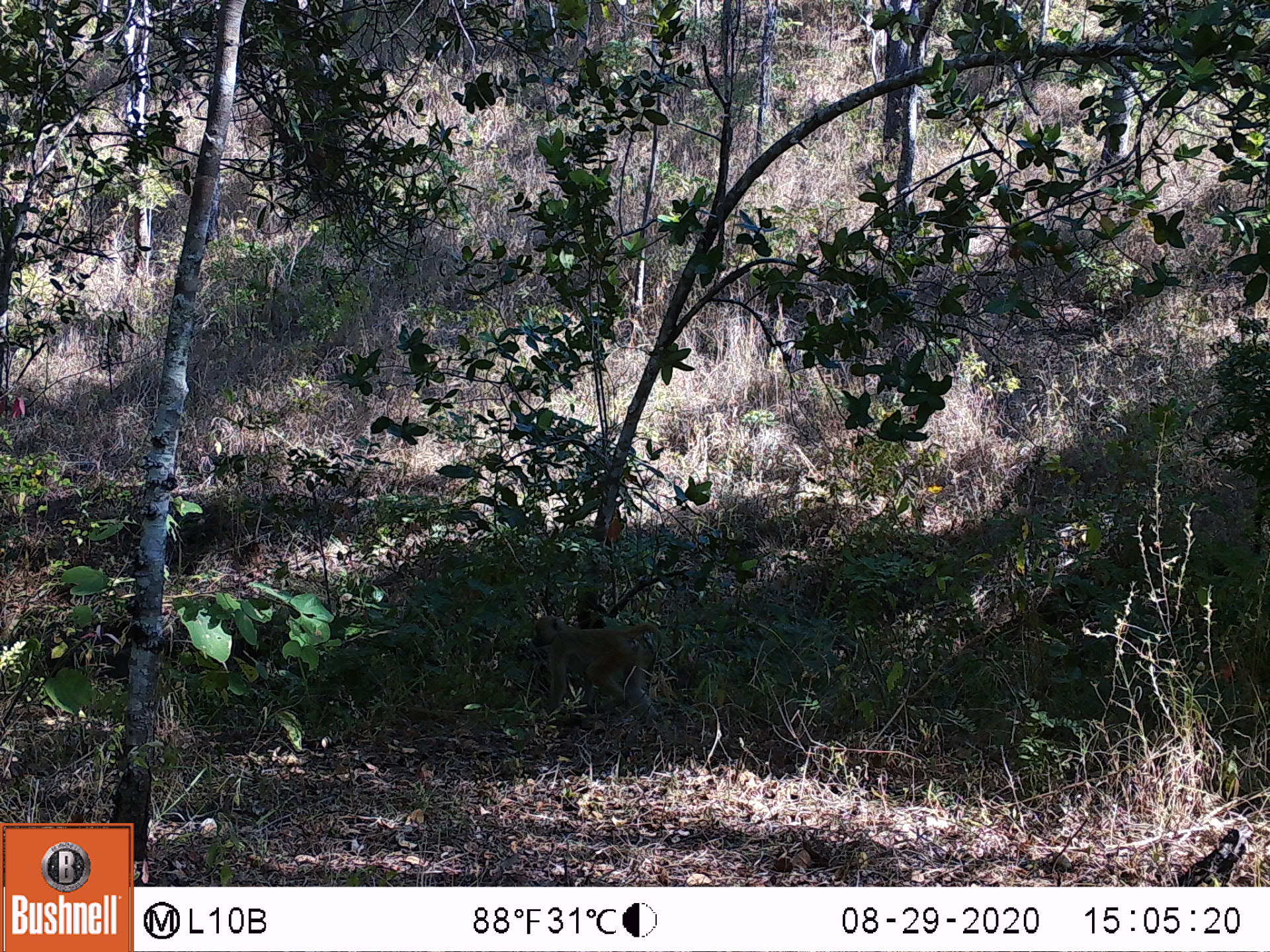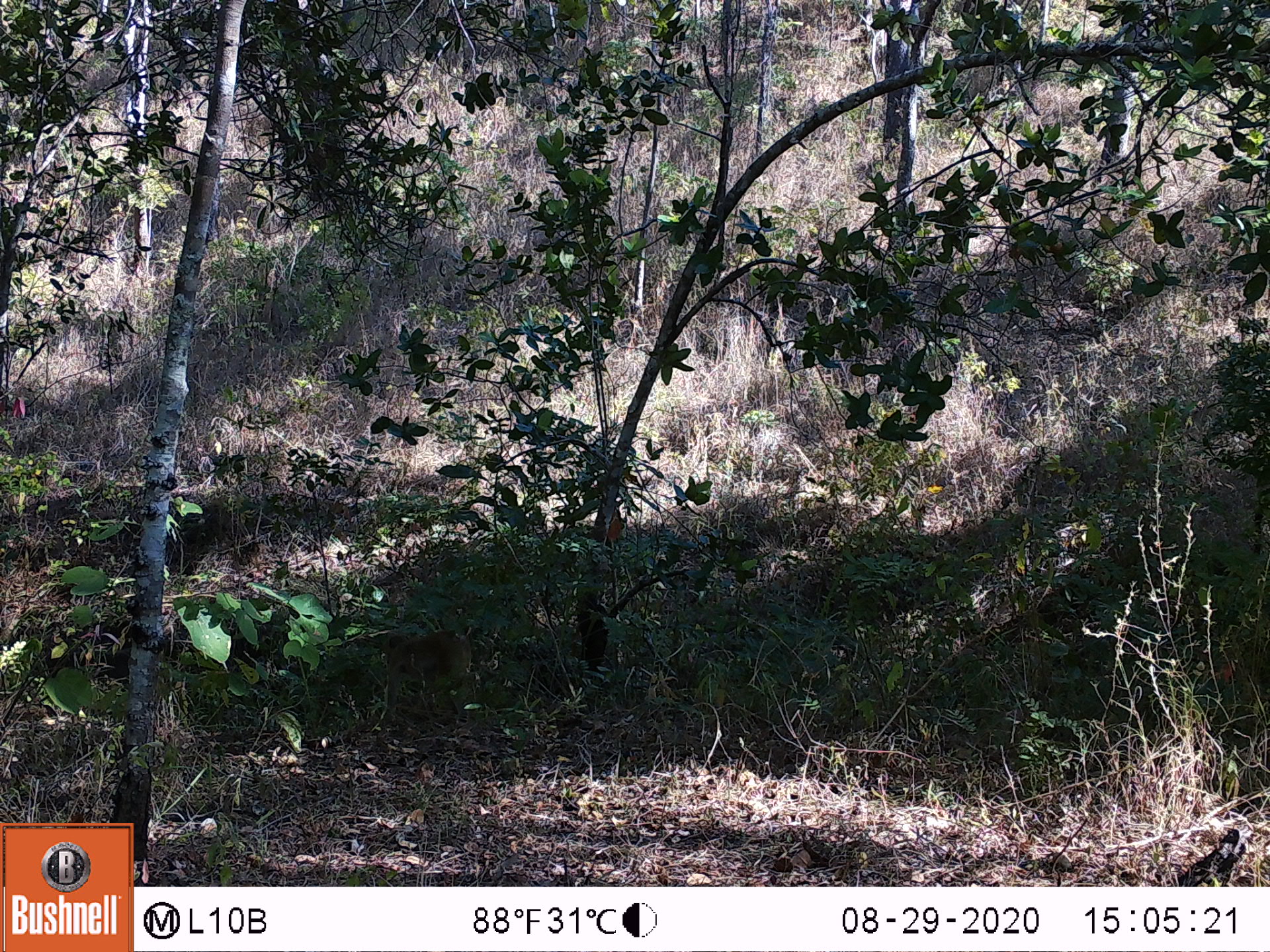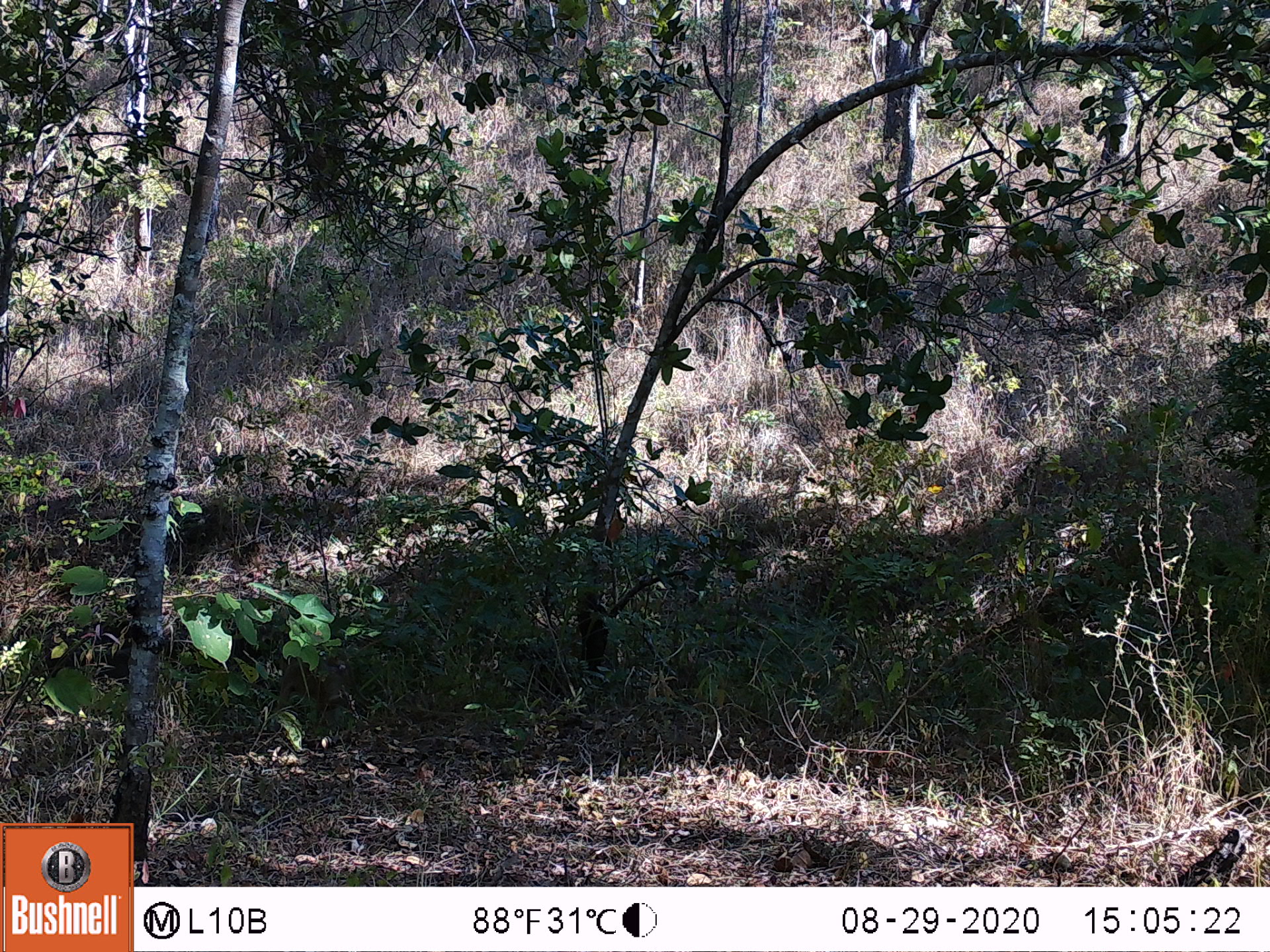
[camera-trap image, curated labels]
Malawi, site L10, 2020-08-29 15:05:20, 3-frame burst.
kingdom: Animalia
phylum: Chordata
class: Mammalia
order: Primates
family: Cercopithecidae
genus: Papio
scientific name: Papio cynocephalus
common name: yellow baboon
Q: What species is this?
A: Yellow baboon (Papio cynocephalus).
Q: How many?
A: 1.